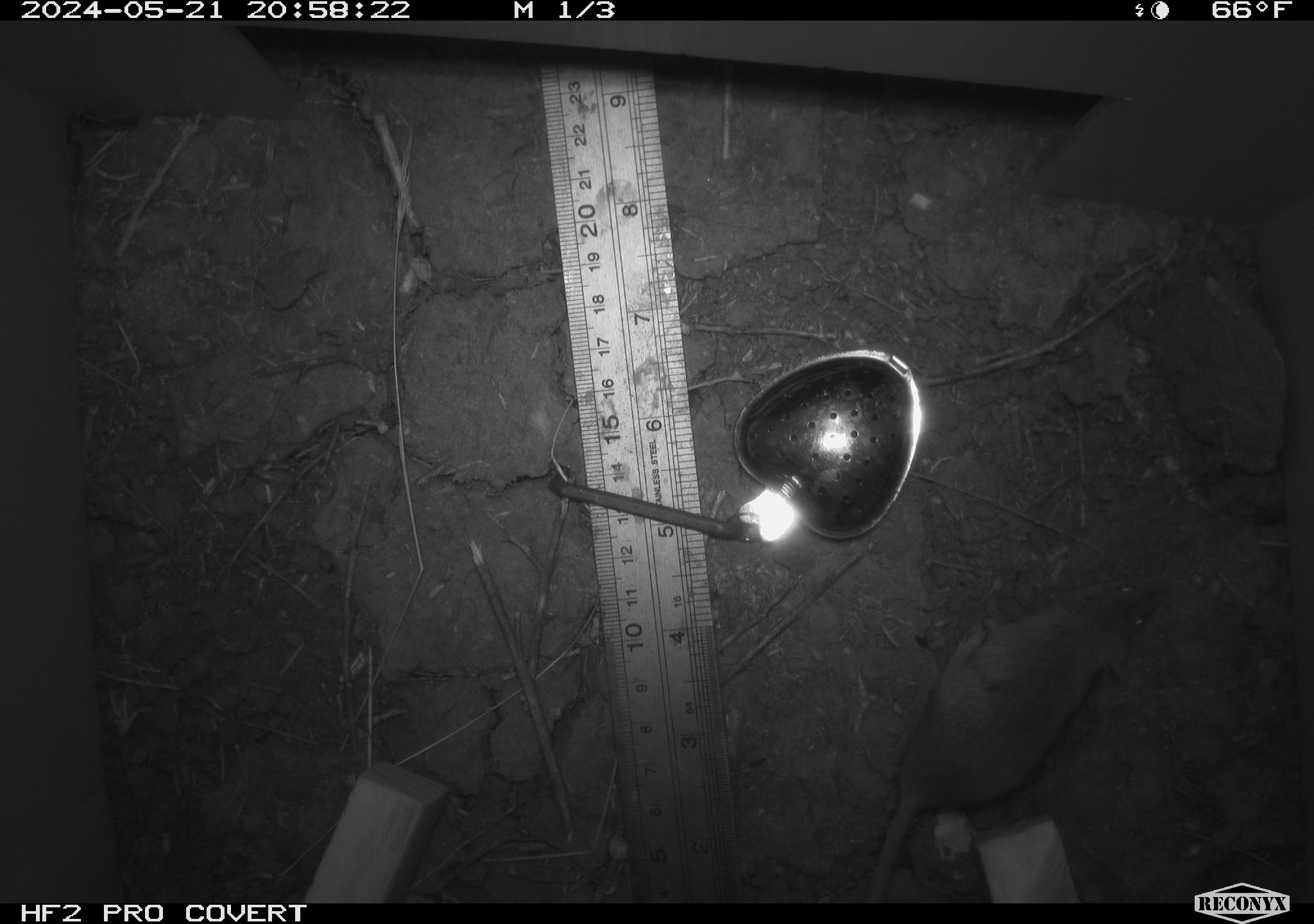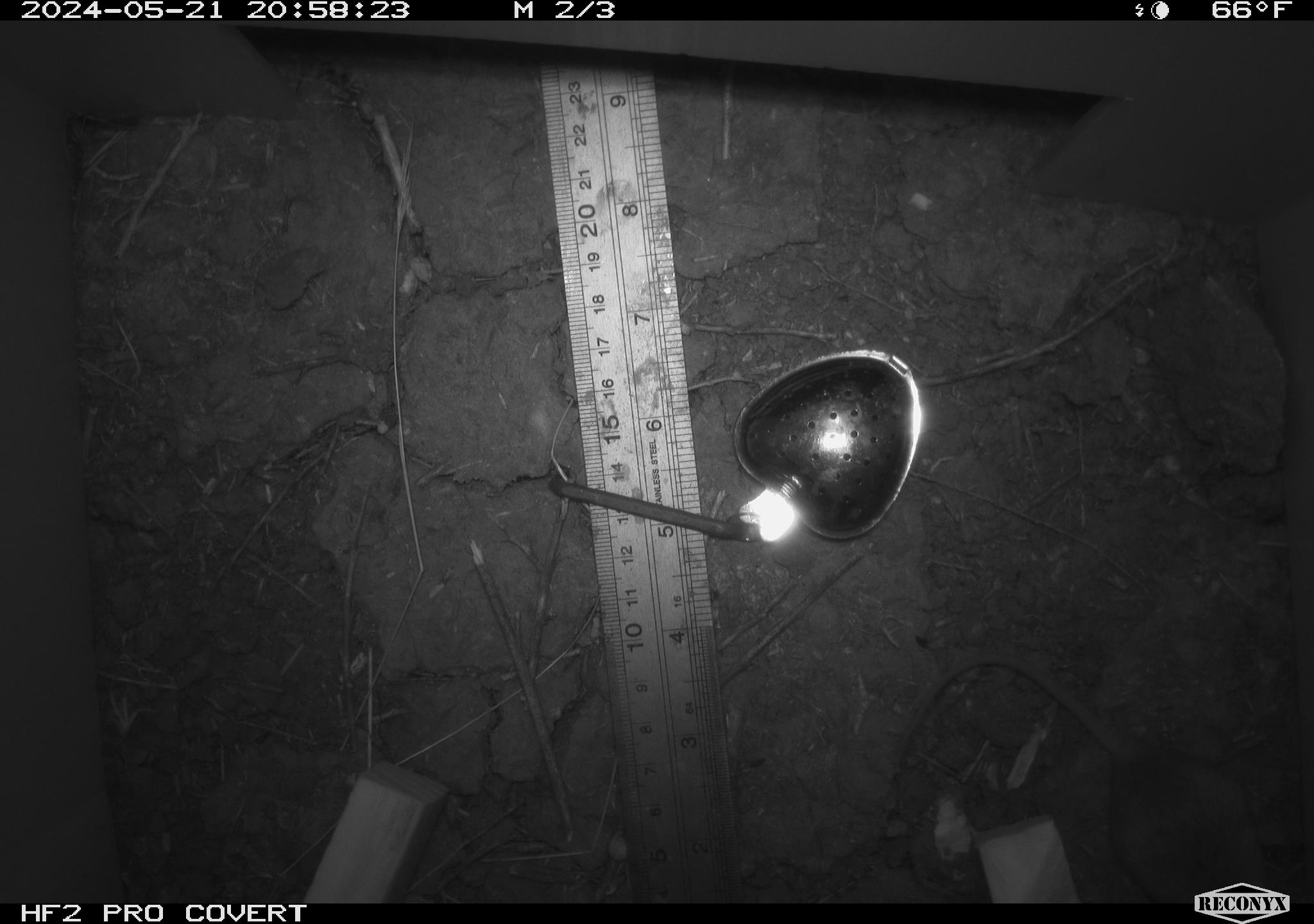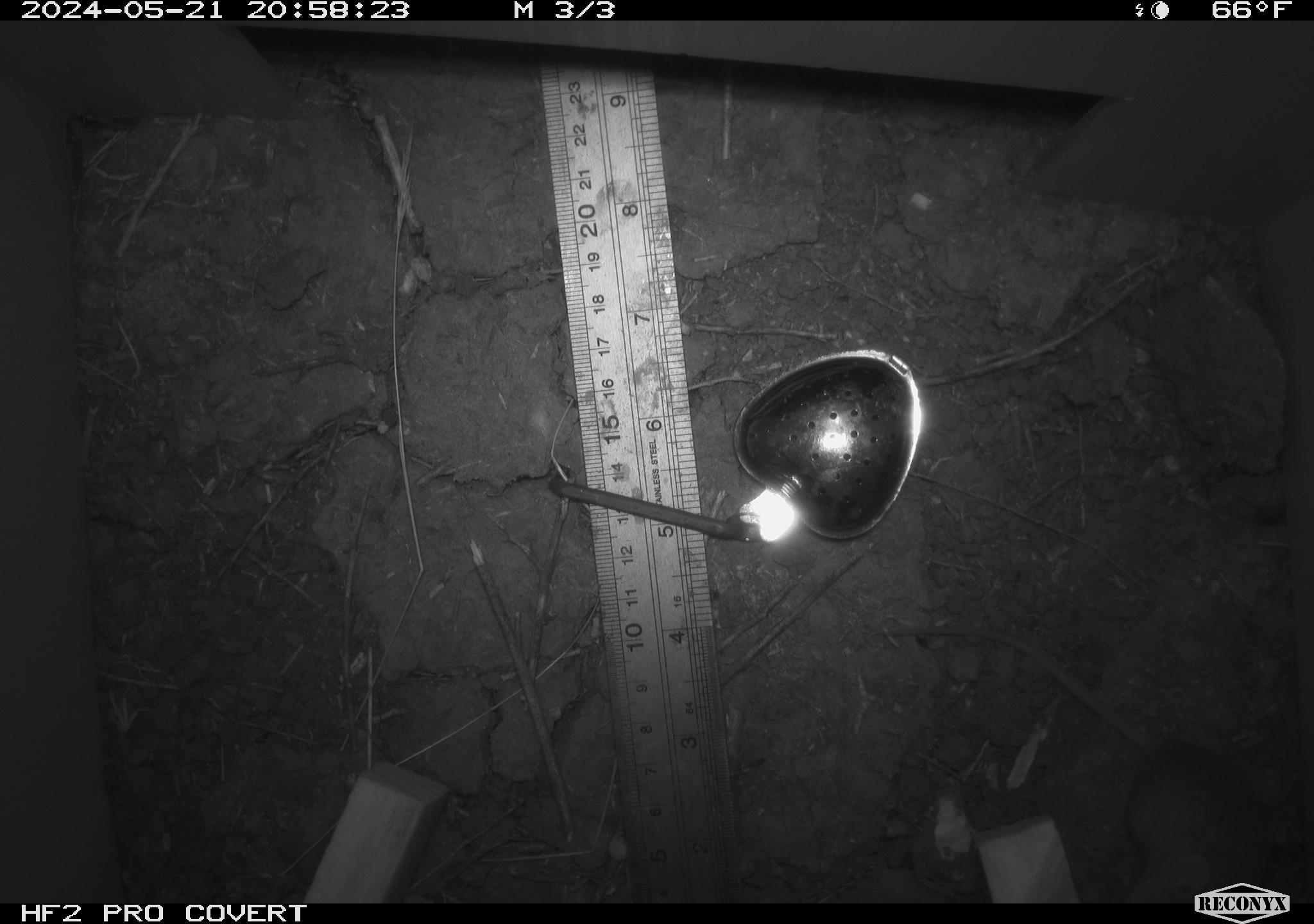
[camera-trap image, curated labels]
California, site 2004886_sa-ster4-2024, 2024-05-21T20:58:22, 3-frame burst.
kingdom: Animalia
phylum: Chordata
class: Mammalia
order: Rodentia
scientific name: Rodentia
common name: mouse species